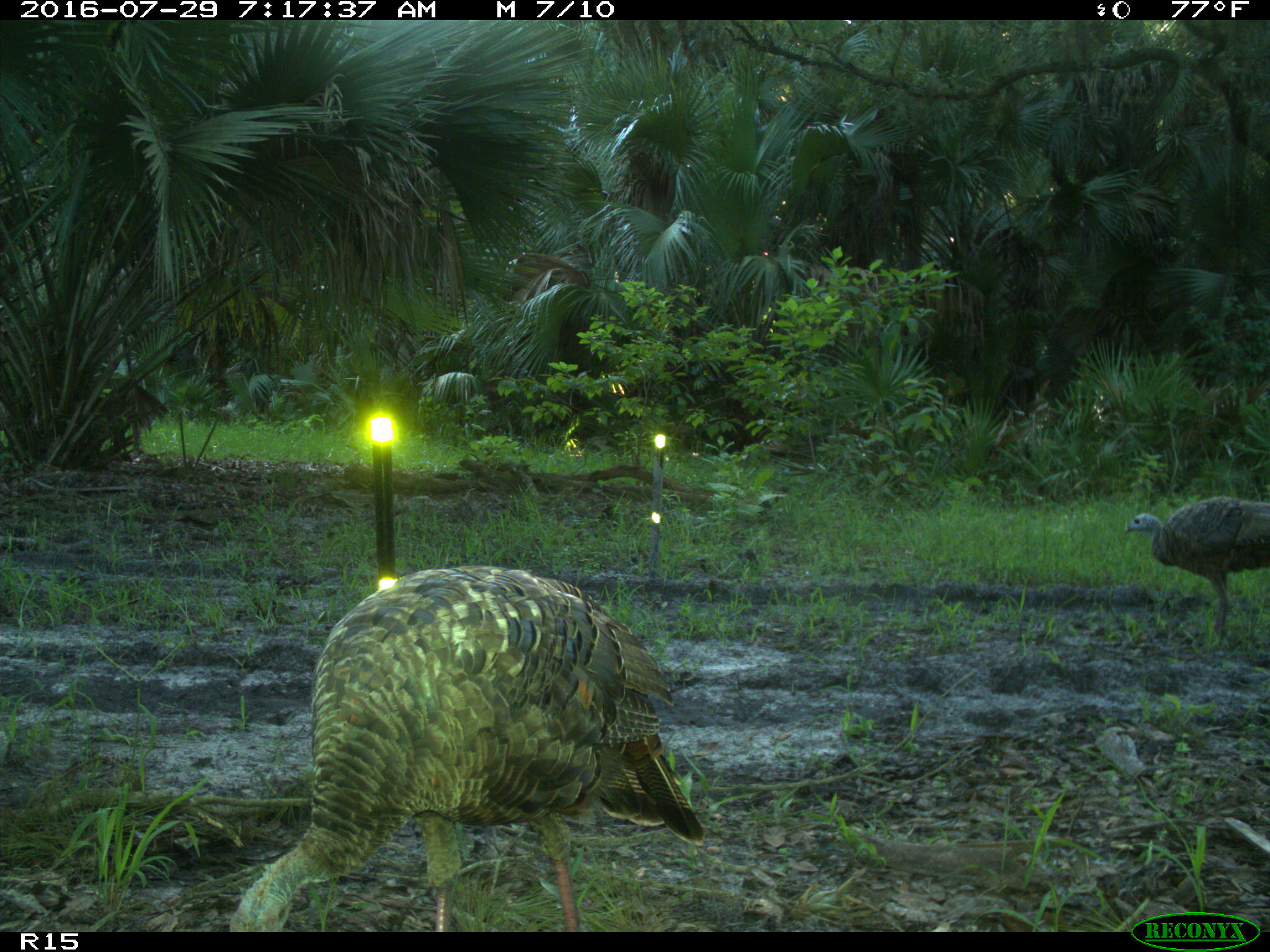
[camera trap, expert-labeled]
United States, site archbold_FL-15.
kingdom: Animalia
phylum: Chordata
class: Aves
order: Galliformes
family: Phasianidae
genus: Meleagris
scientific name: Meleagris gallopavo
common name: wild turkey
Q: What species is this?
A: Meleagris gallopavo (wild turkey).